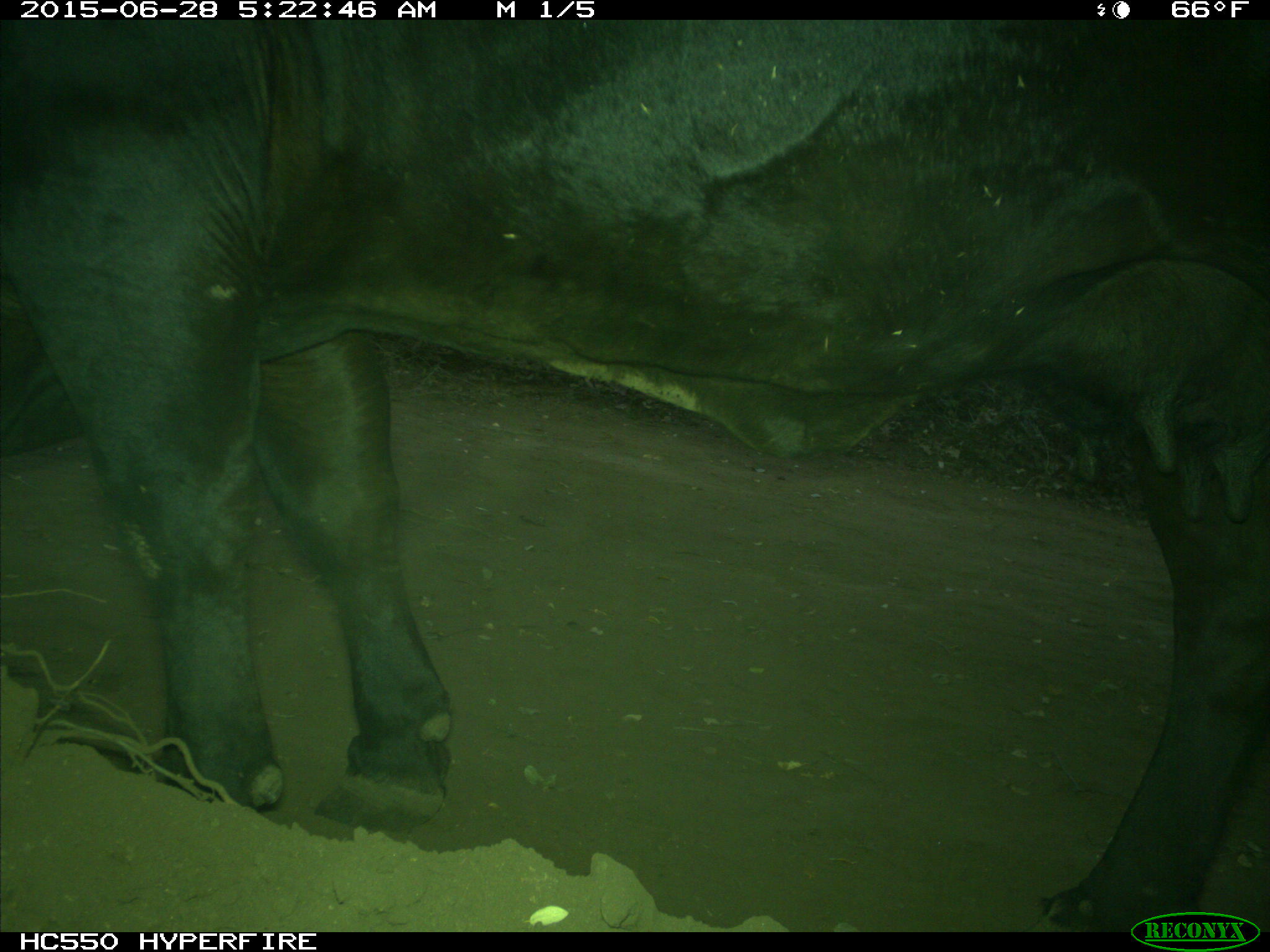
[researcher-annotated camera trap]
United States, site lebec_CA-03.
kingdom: Animalia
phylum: Chordata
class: Mammalia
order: Artiodactyla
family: Bovidae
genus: Bos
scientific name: Bos taurus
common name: domestic cow